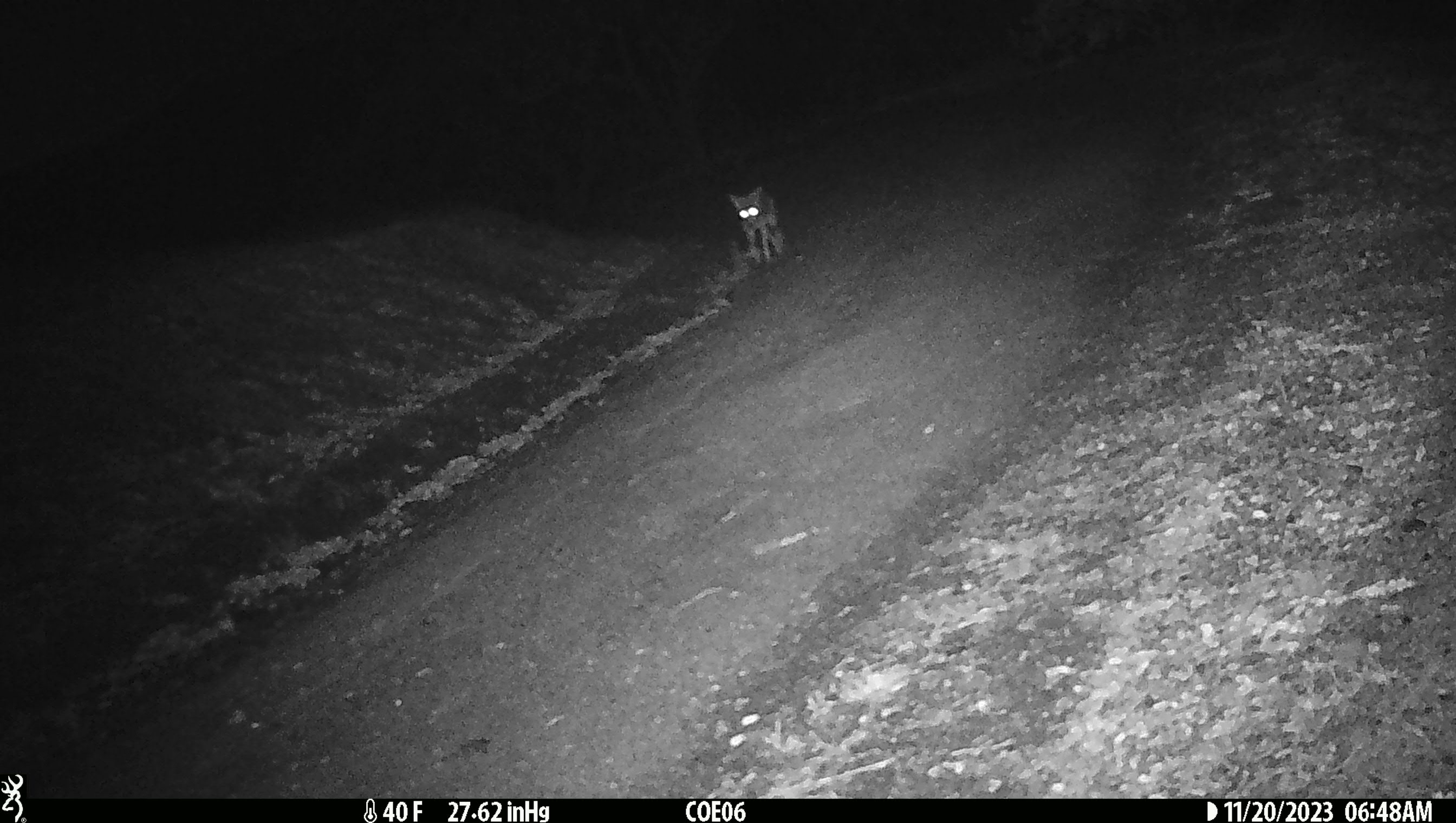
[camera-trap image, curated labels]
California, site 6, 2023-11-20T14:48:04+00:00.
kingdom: Animalia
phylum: Chordata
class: Mammalia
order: Carnivora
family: Canidae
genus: Canis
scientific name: Canis latrans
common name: coyote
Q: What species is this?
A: Coyote (Canis latrans).